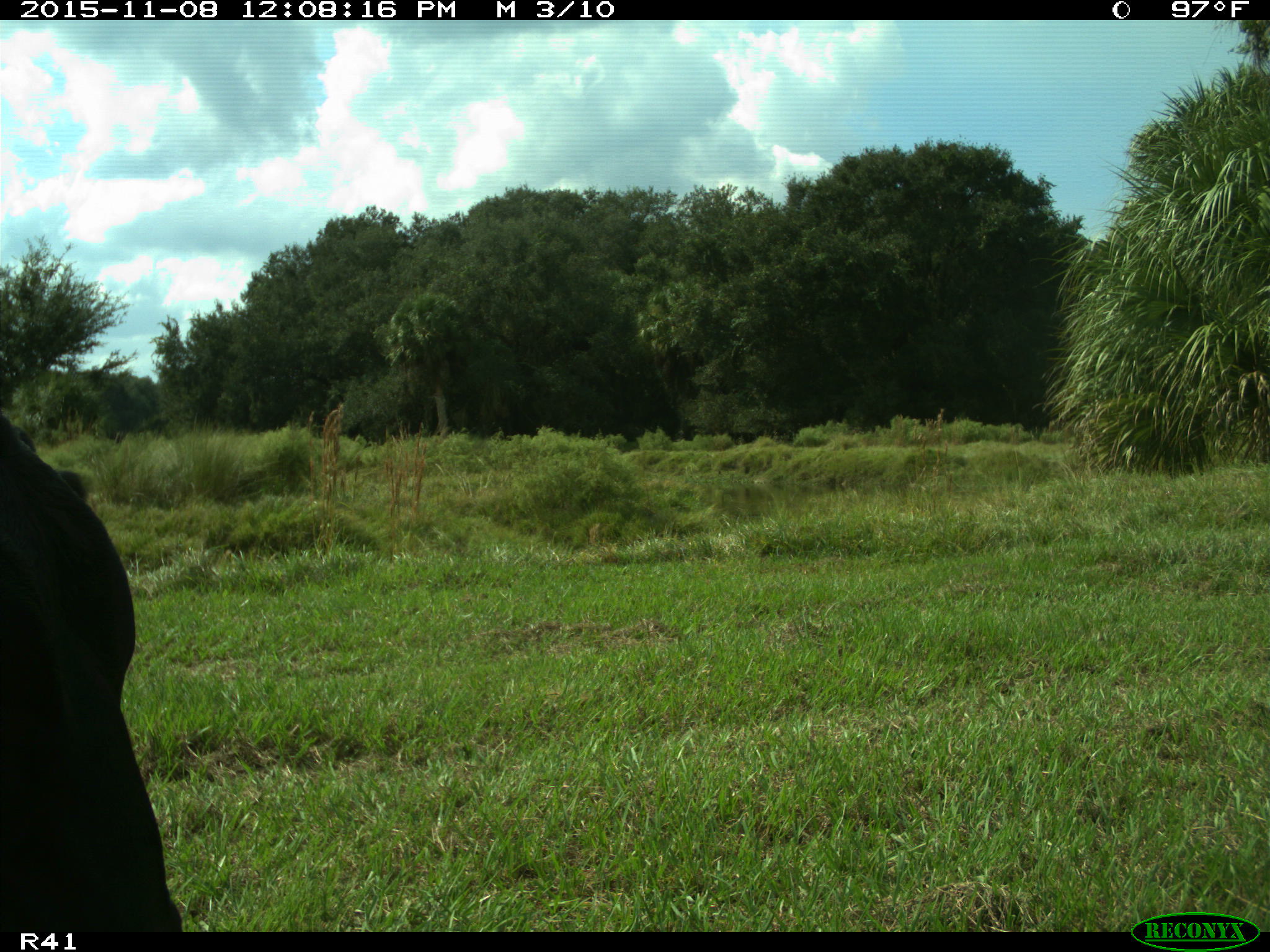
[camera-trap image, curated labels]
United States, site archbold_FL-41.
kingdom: Animalia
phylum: Chordata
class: Mammalia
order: Artiodactyla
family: Bovidae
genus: Bos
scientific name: Bos taurus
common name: domestic cow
Bos taurus (domestic cow).